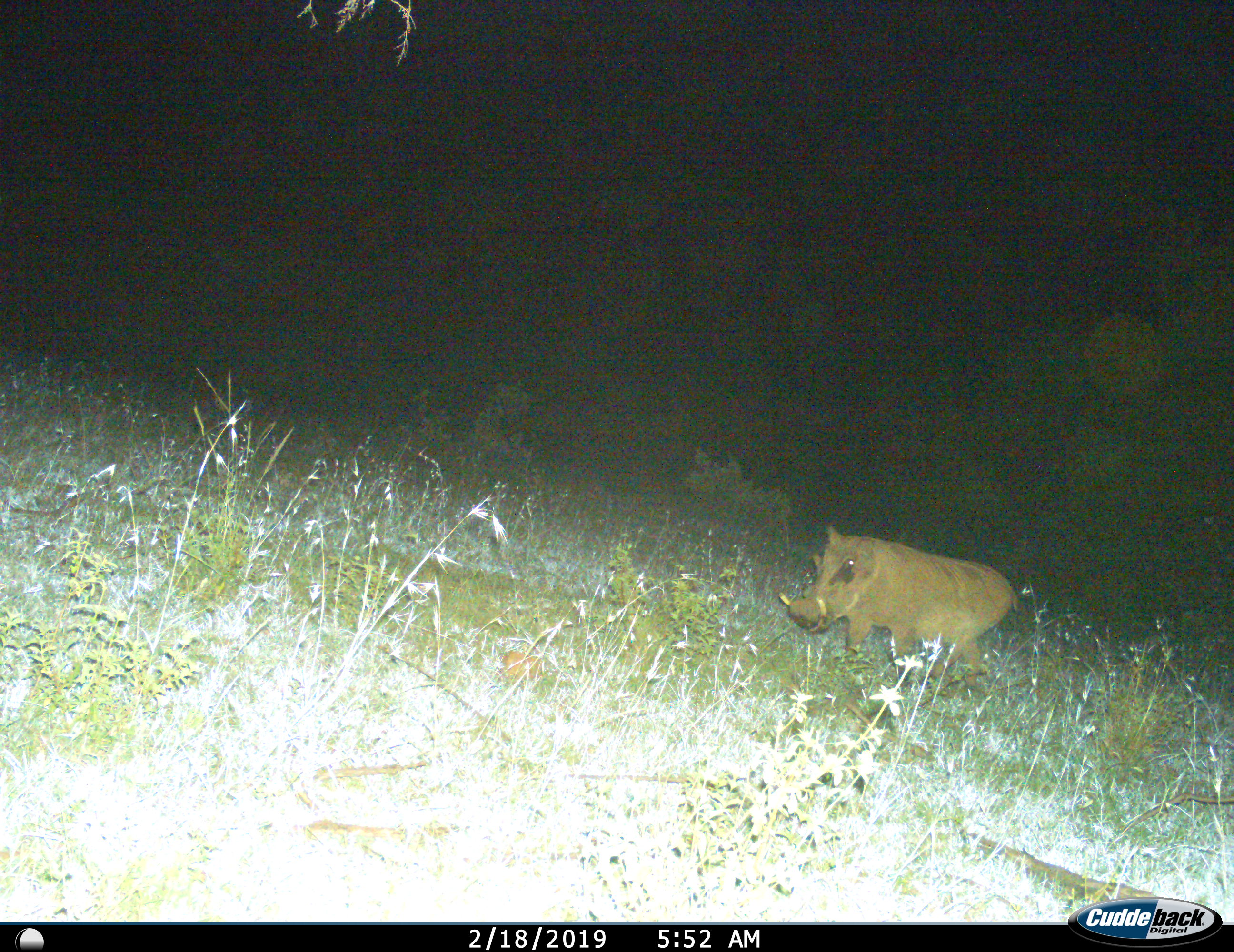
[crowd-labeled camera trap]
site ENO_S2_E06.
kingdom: Animalia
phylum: Chordata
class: Mammalia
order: Artiodactyla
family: Suidae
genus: Phacochoerus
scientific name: Phacochoerus africanus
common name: warthog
Warthog (Phacochoerus africanus), count 1. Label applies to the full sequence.